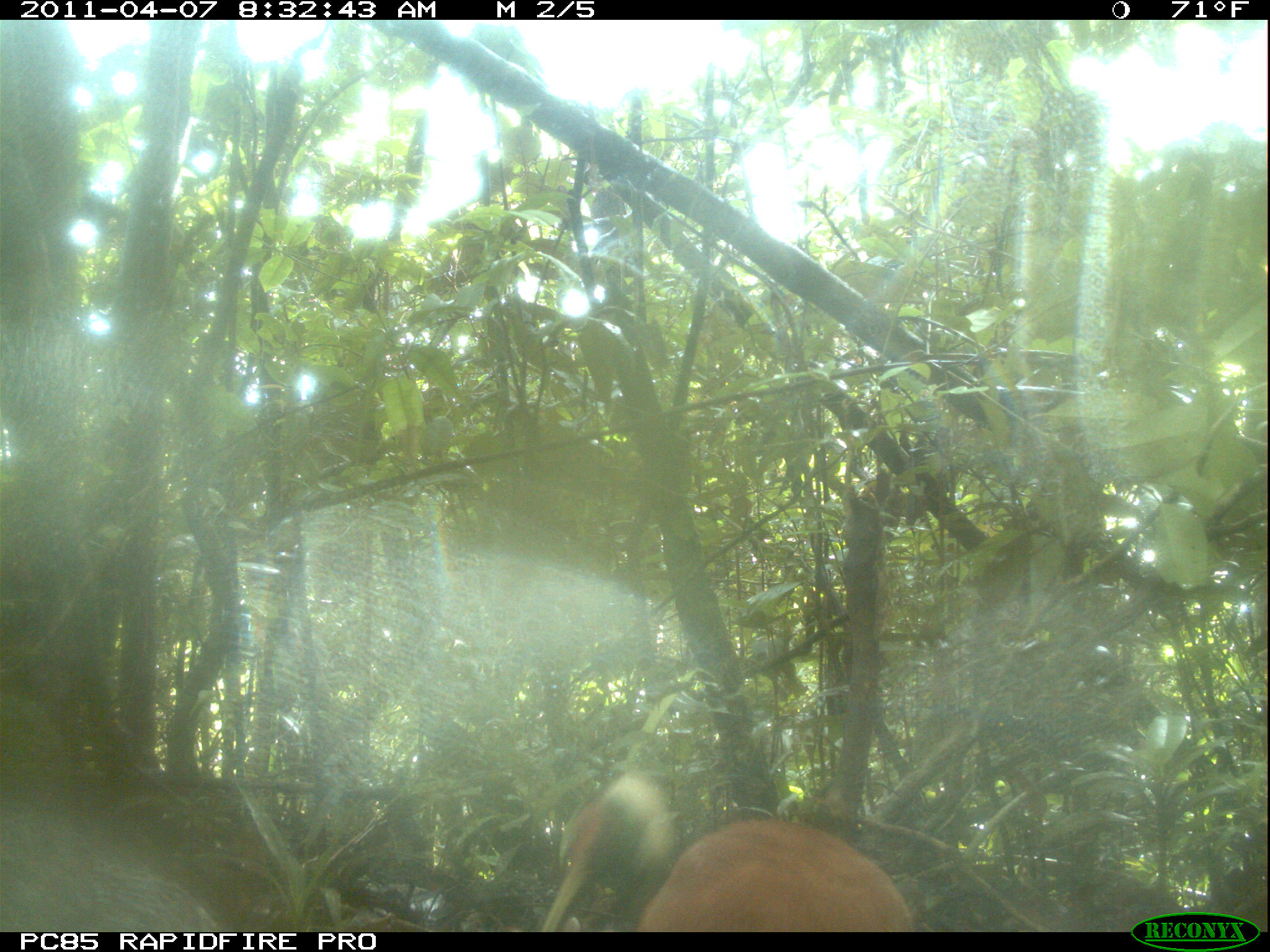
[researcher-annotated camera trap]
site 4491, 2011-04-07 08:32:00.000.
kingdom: Animalia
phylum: Chordata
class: Aves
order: Pelecaniformes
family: Threskiornithidae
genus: Lophotibis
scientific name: Lophotibis cristata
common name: madagascan ibis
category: lophotibis cristataa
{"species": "lophotibis cristataa (madagascan ibis) (Lophotibis cristata)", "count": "2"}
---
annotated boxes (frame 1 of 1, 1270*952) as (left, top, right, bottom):
lophotibis cristataa: (530, 770, 925, 932)